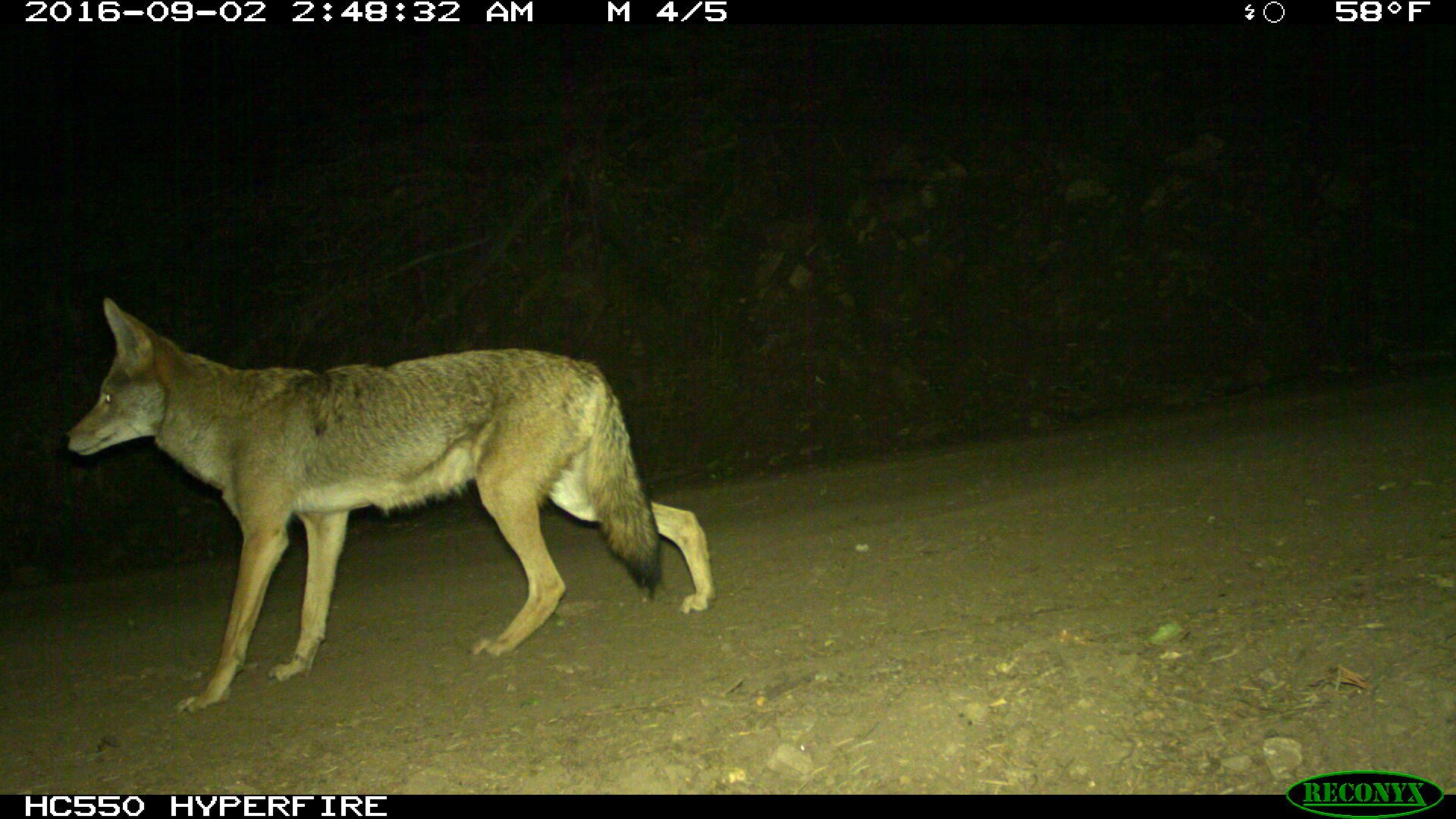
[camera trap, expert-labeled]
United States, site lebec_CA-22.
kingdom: Animalia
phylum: Chordata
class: Mammalia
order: Carnivora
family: Canidae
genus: Canis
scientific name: Canis latrans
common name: coyote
Canis latrans (coyote).